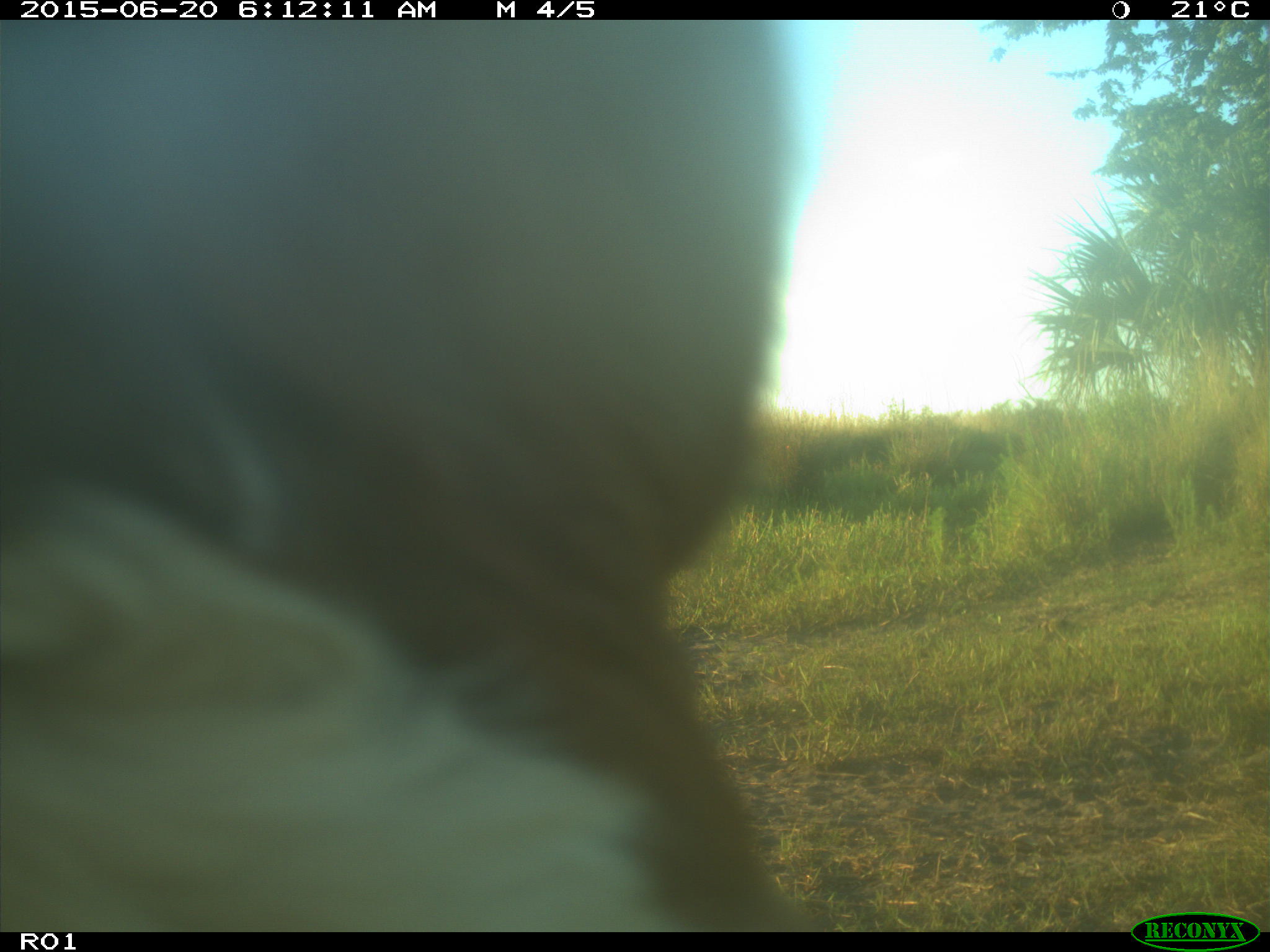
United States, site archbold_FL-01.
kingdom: Animalia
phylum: Chordata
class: Mammalia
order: Artiodactyla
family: Bovidae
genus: Bos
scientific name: Bos taurus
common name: domestic cow